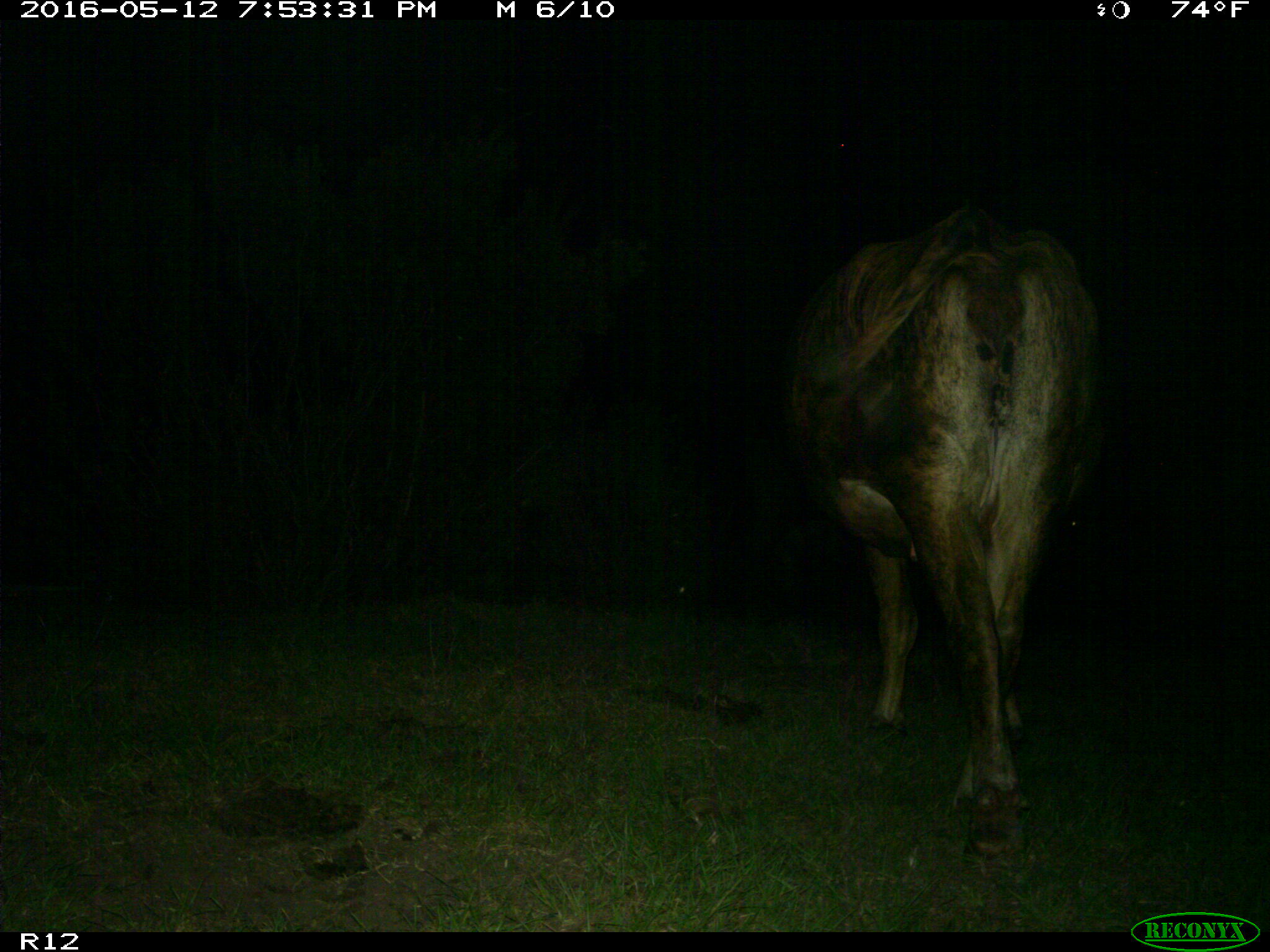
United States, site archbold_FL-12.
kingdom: Animalia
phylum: Chordata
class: Mammalia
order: Artiodactyla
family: Bovidae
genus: Bos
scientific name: Bos taurus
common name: domestic cow